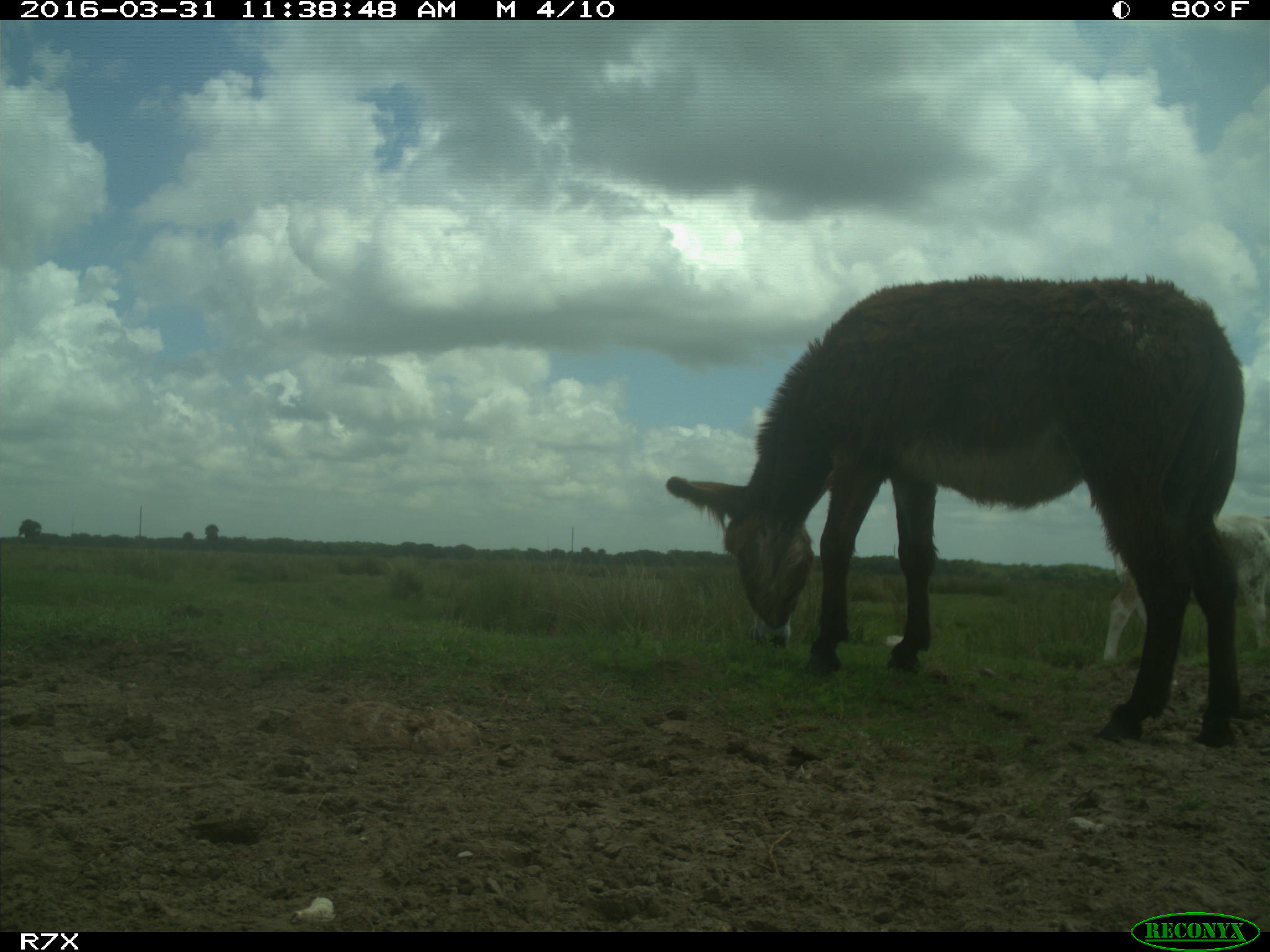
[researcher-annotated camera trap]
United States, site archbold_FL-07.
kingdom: Animalia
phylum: Chordata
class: Mammalia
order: Artiodactyla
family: Bovidae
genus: Bos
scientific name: Bos taurus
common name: domestic cow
Bos taurus (domestic cow).